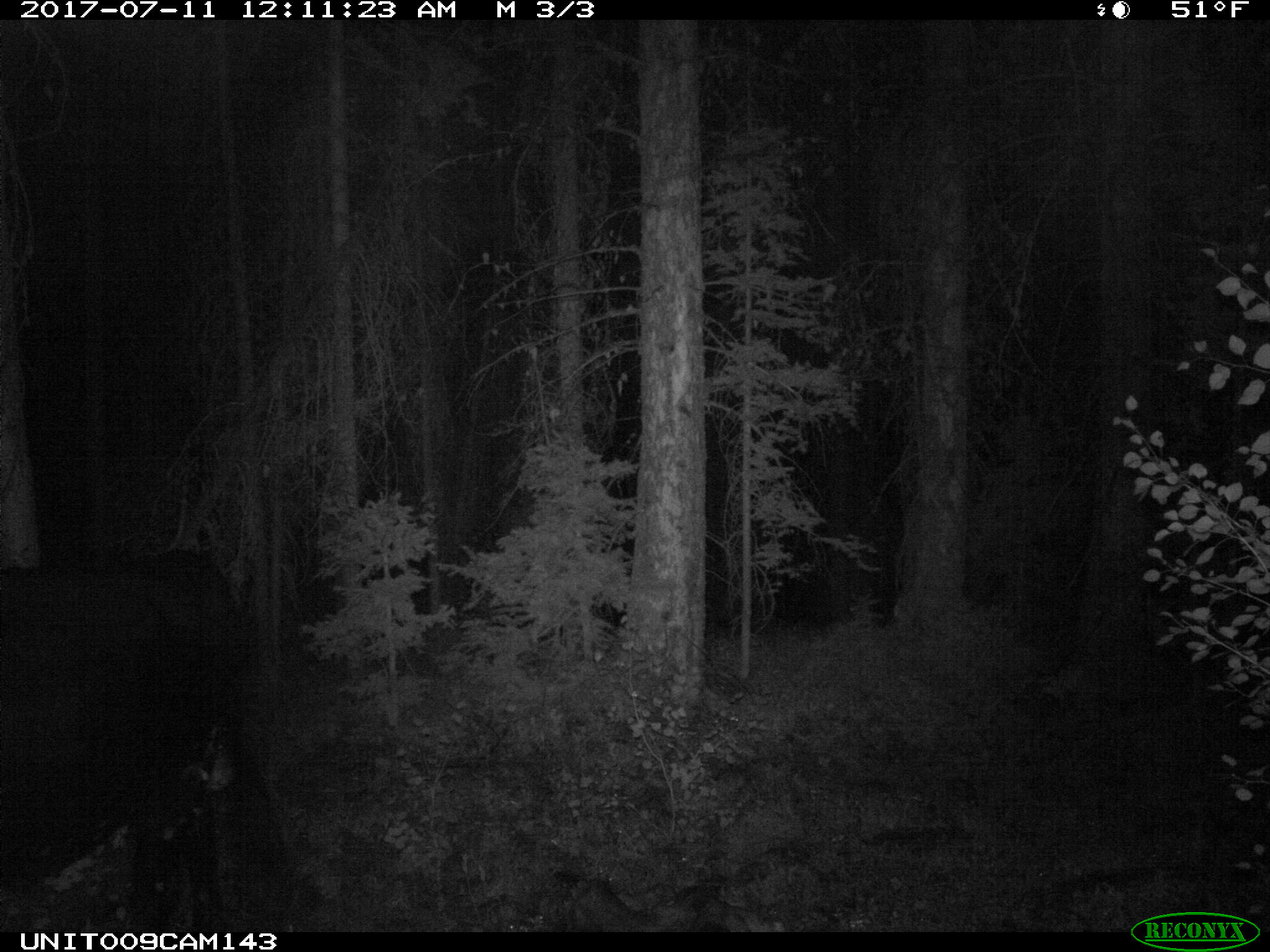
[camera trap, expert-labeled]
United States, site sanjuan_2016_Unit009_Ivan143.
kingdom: Animalia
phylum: Chordata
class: Mammalia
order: Artiodactyla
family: Bovidae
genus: Bos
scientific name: Bos taurus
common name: domestic cow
Bos taurus (domestic cow).